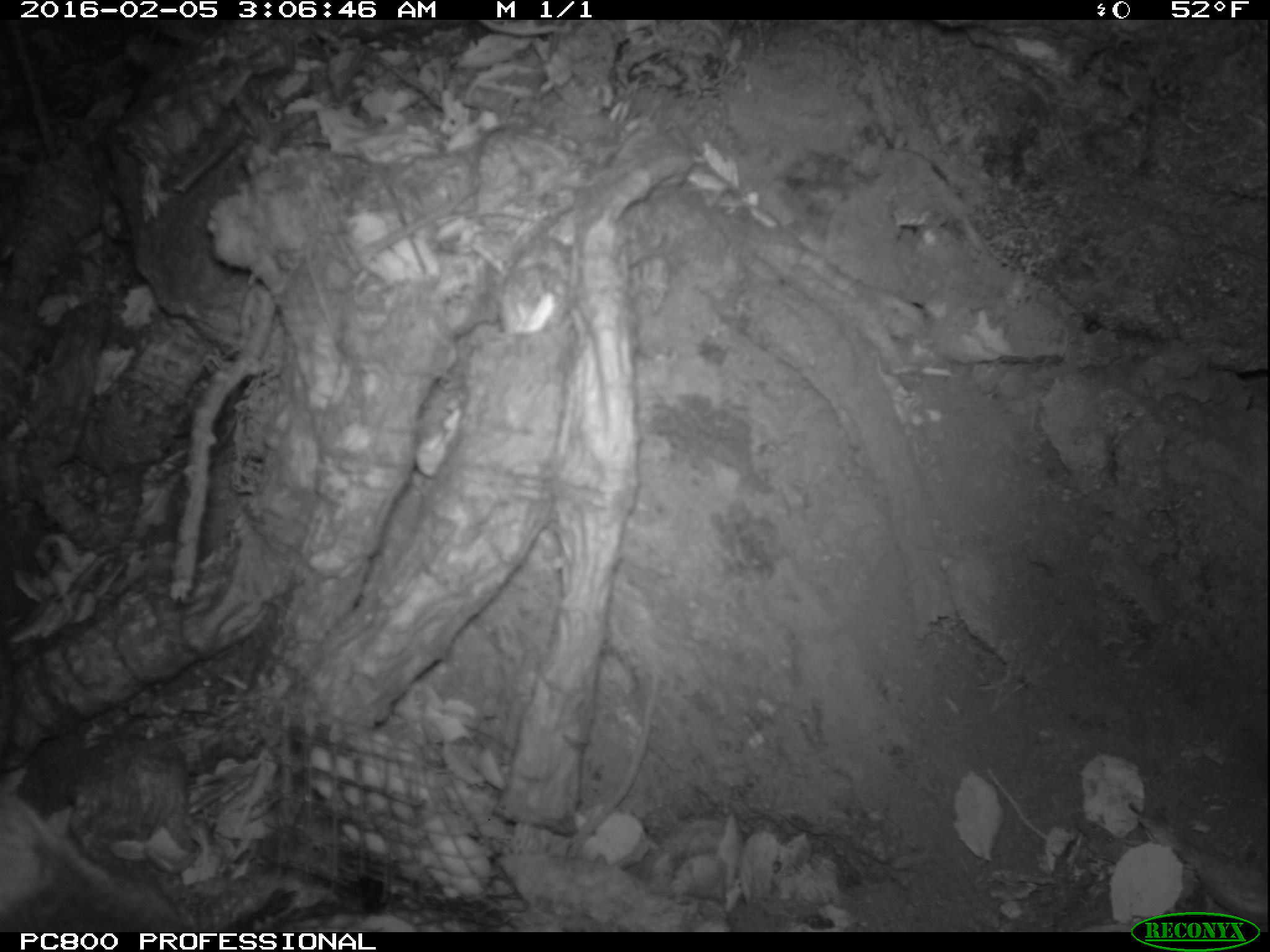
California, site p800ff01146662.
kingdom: Animalia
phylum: Chordata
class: Mammalia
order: Carnivora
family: Canidae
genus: Urocyon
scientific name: Urocyon littoralis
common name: island fox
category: fox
Fox (island fox) (Urocyon littoralis).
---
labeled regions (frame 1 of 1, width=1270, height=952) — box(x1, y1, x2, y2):
fox: box(0, 790, 180, 930)